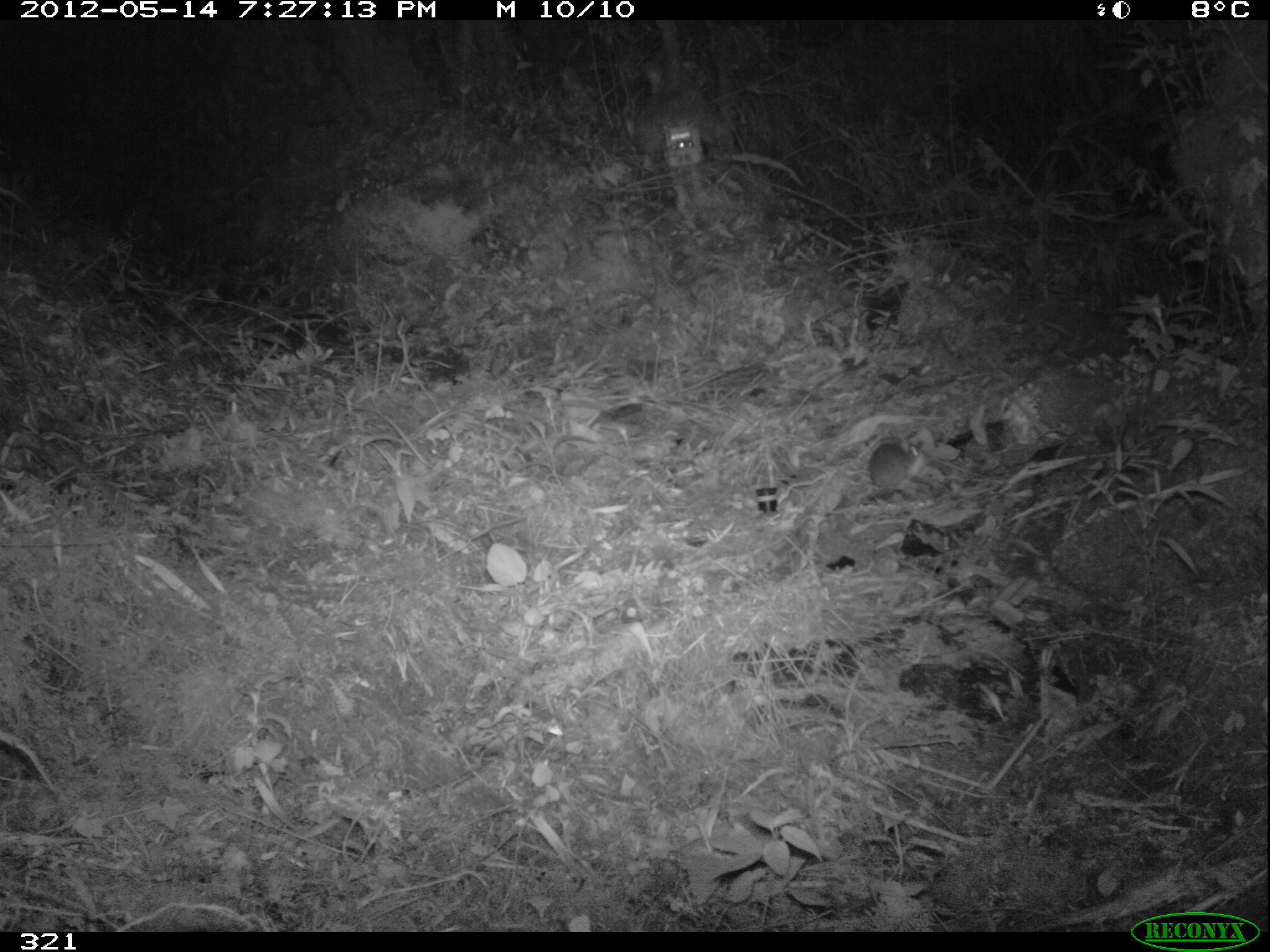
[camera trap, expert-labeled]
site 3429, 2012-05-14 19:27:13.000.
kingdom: Animalia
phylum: Chordata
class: Mammalia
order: Rodentia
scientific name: Rodentia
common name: rodents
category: unknown rodent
Unknown rodent (rodents) (Rodentia).